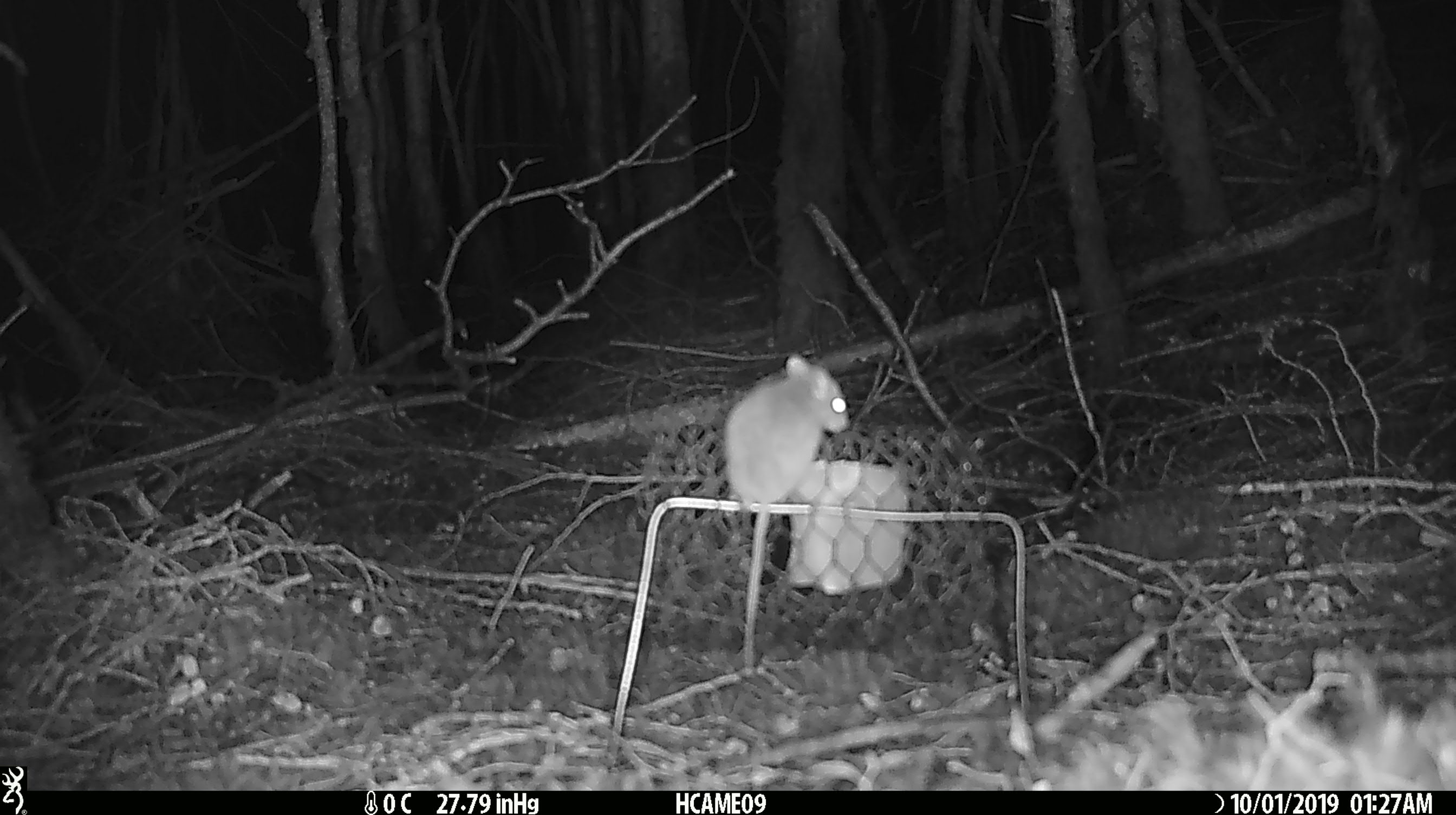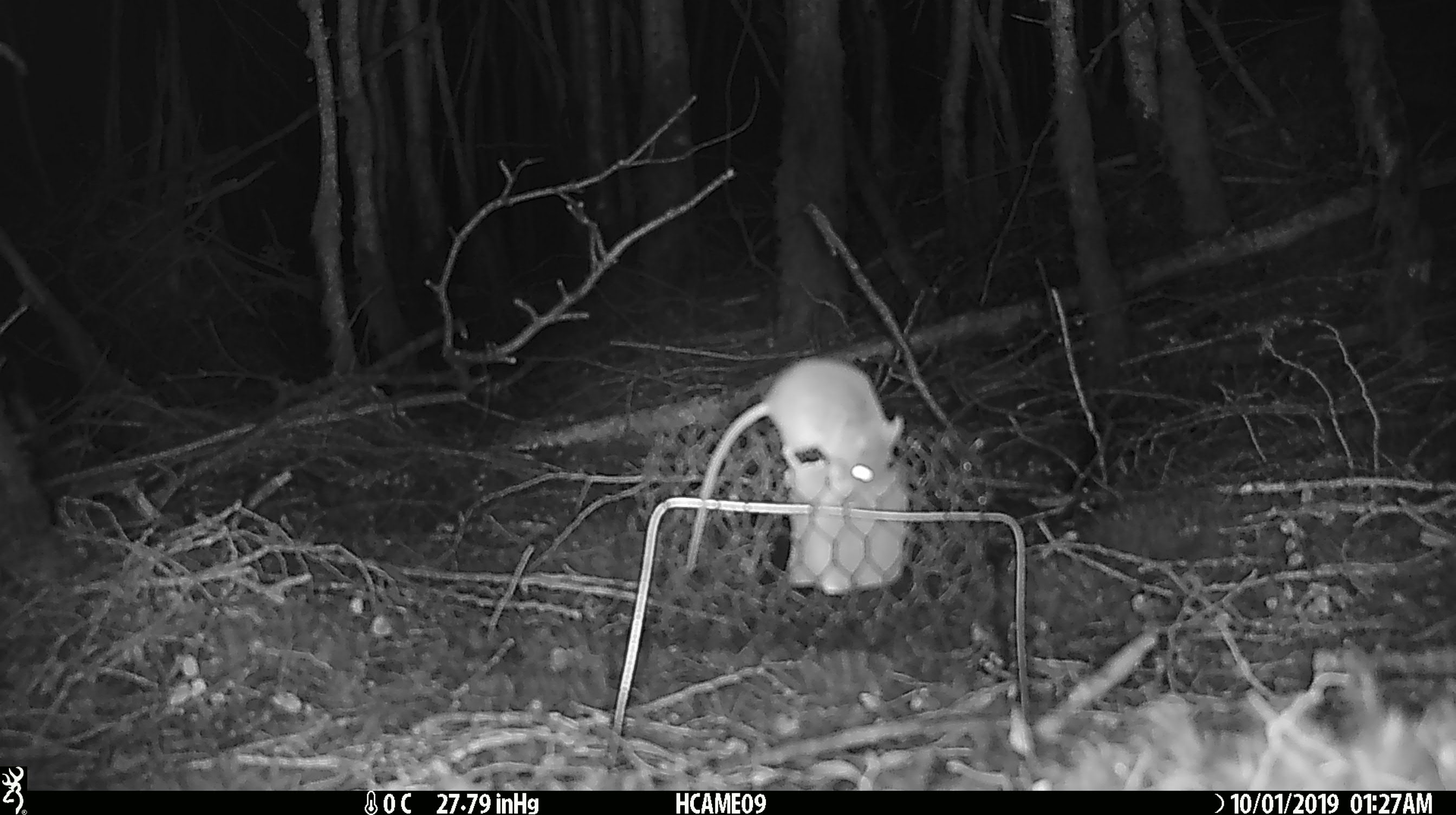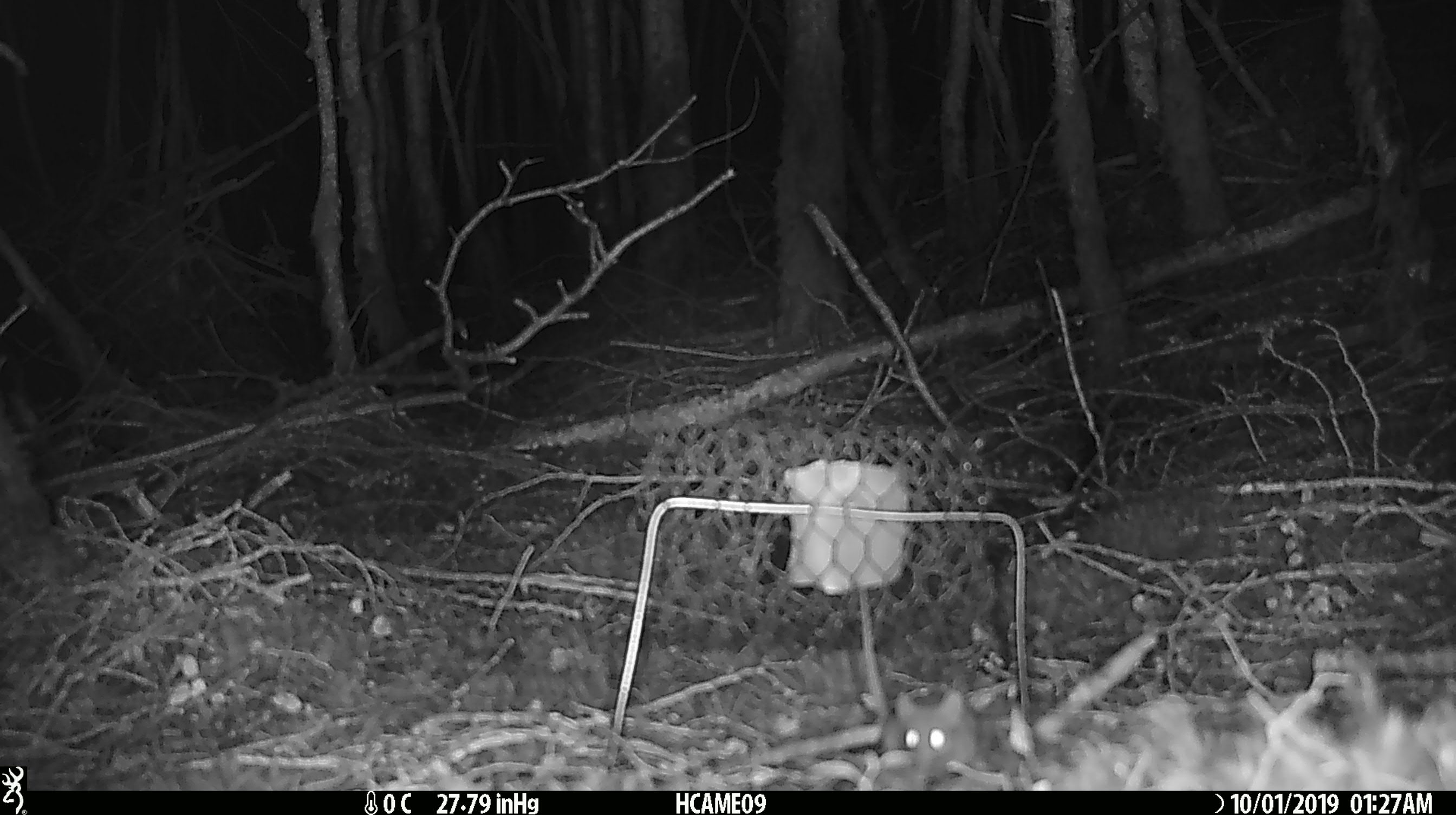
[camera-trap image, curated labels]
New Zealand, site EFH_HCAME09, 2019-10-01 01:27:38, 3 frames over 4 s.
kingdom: Animalia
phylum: Chordata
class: Mammalia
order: Rodentia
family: Muridae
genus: Mus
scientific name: Mus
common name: mouse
Mouse (Mus).